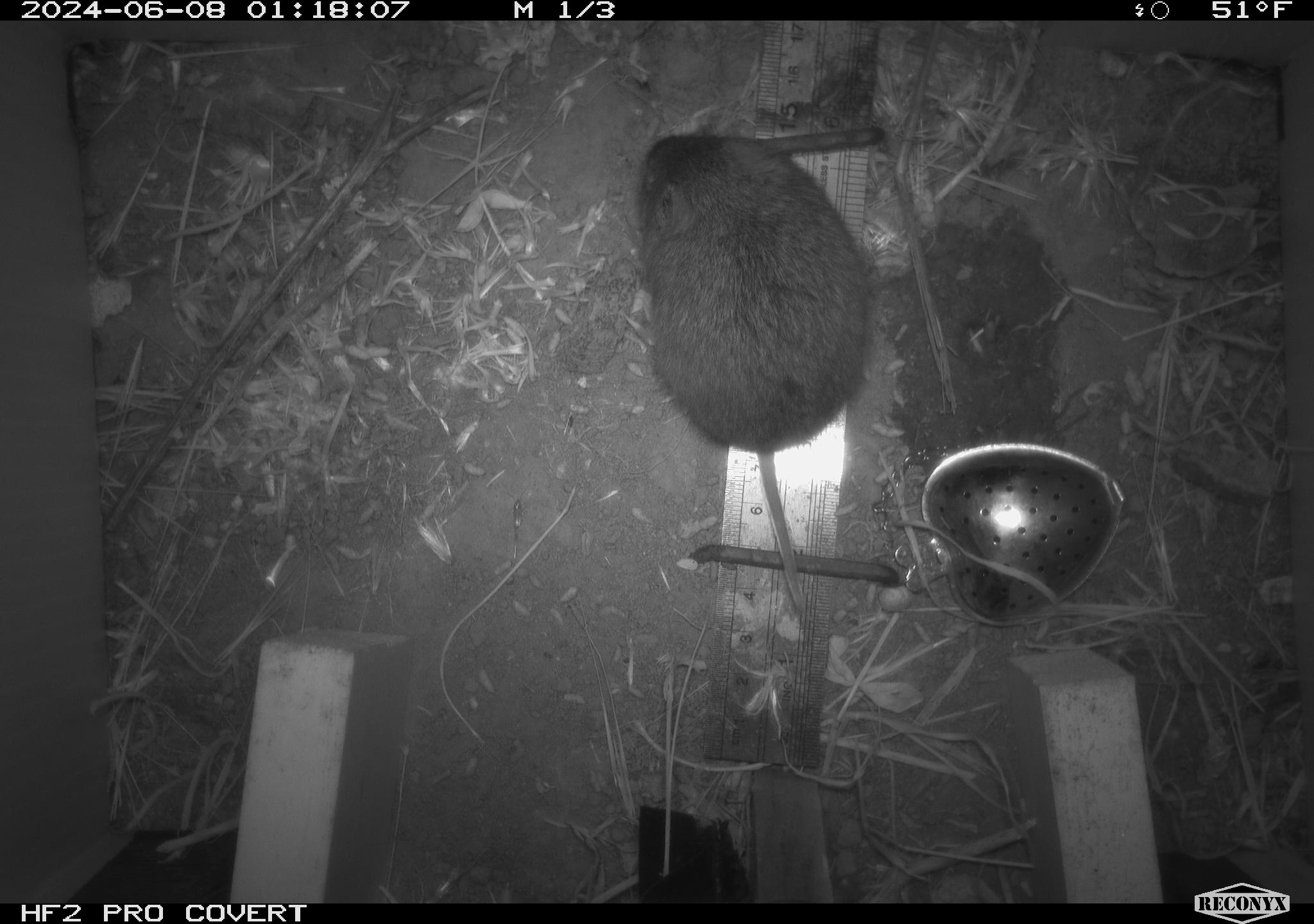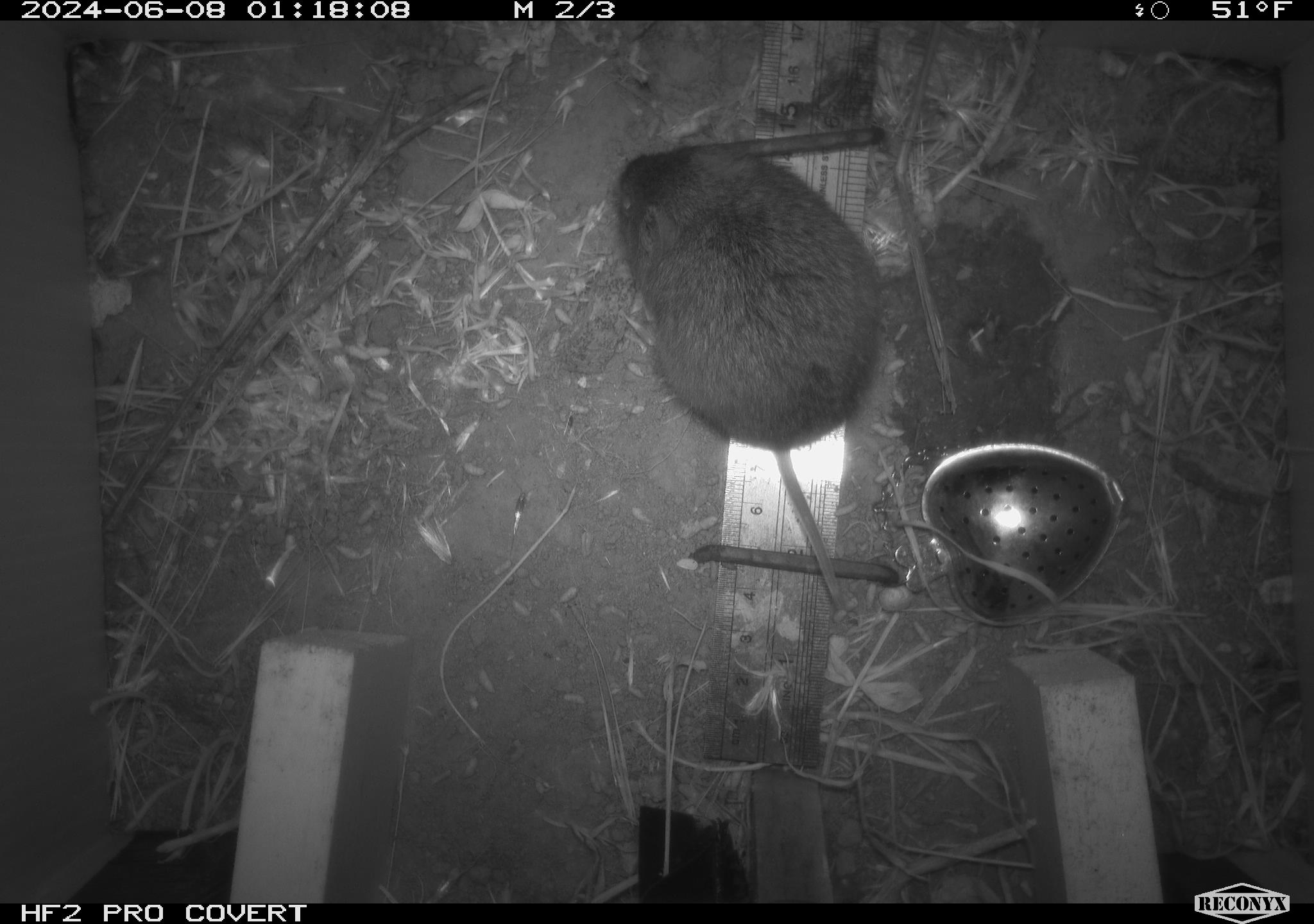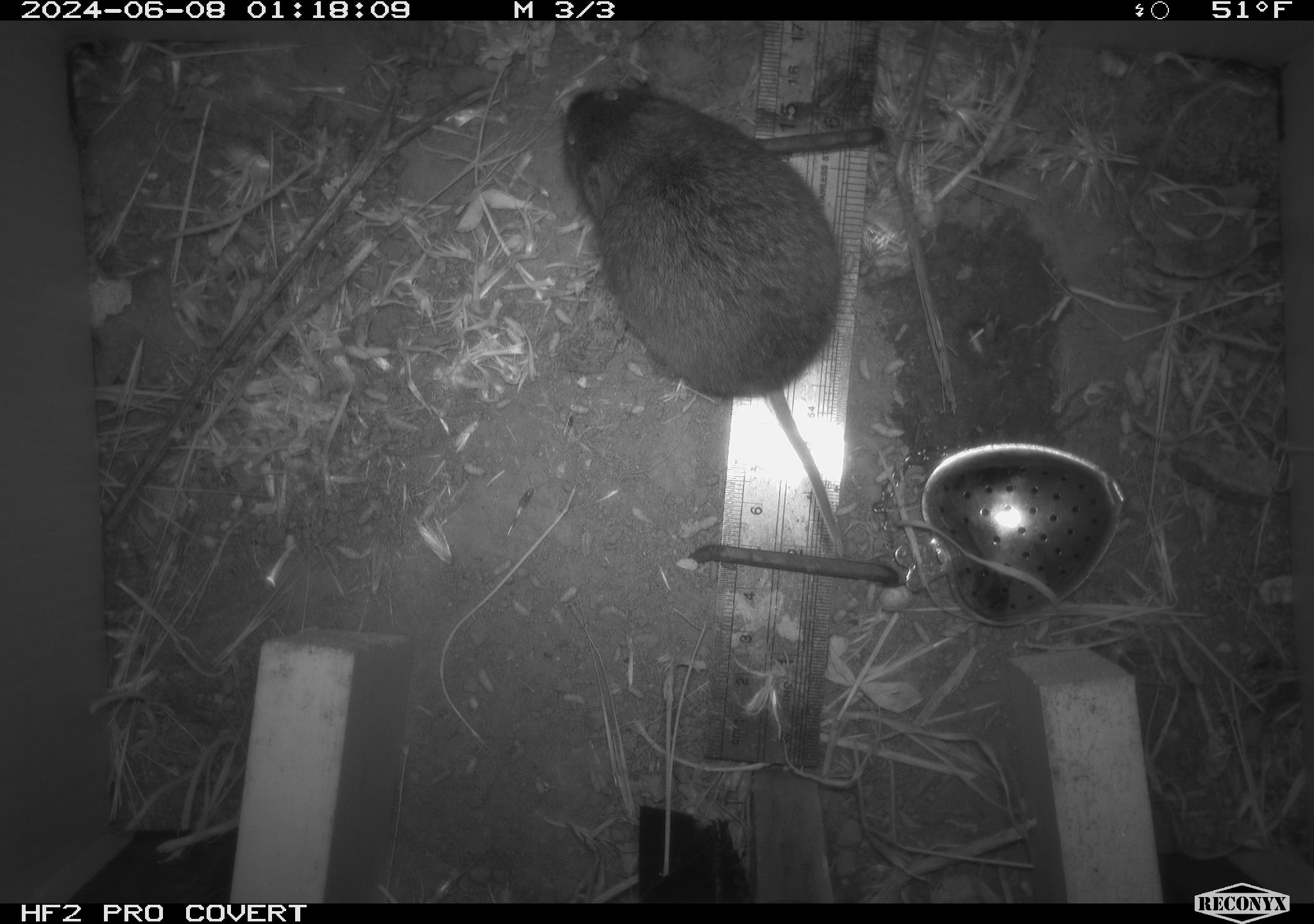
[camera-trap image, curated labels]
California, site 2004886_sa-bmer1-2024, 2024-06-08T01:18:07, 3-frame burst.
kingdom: Animalia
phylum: Chordata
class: Mammalia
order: Rodentia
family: Cricetidae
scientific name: Arvicolinae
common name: voles, lemmings, and muskrats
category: arvicolinae subfamily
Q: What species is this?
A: Arvicolinae subfamily (voles, lemmings, and muskrats) (Arvicolinae).